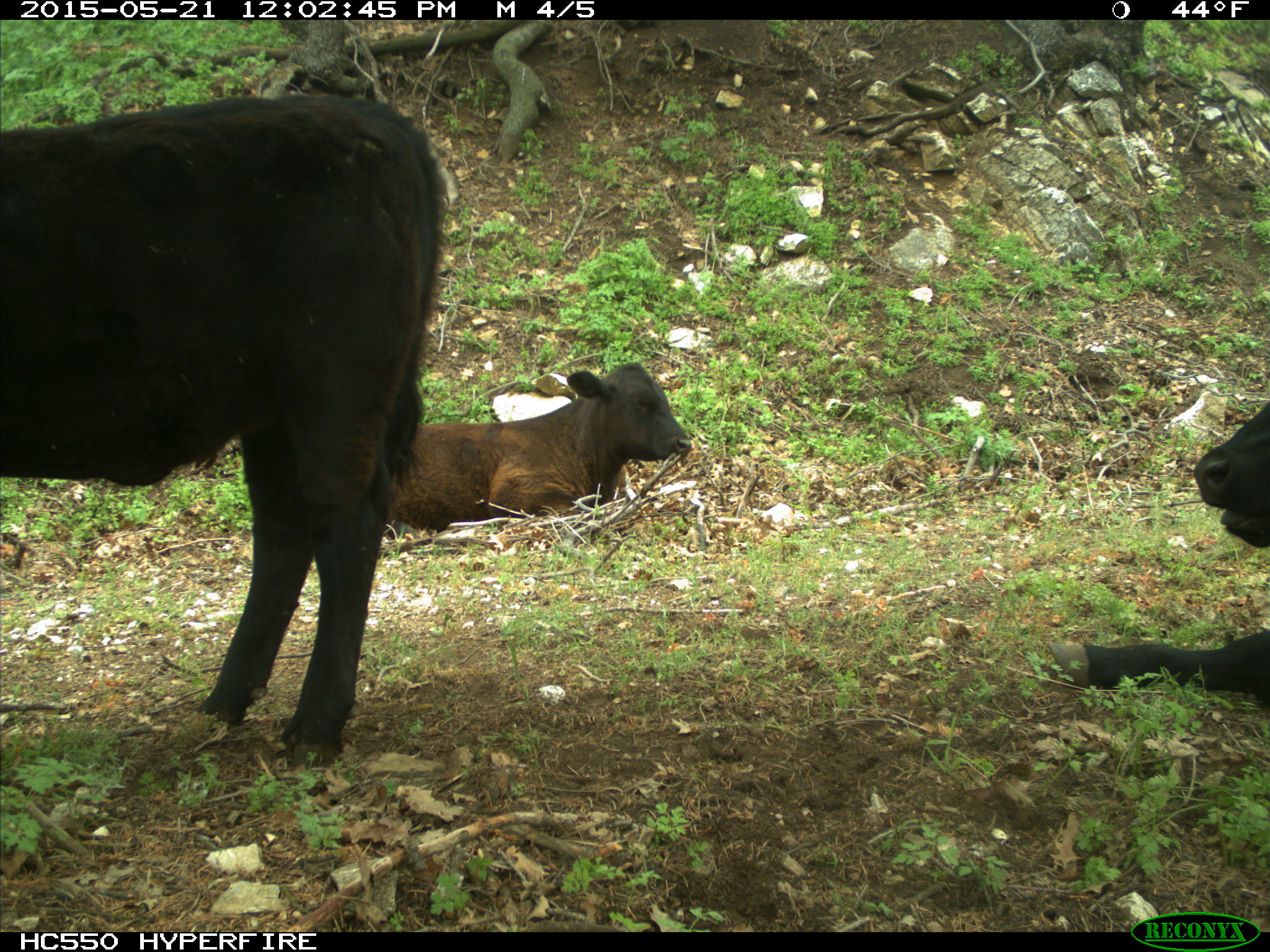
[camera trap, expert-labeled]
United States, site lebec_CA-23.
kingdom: Animalia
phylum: Chordata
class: Mammalia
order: Artiodactyla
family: Bovidae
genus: Bos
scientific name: Bos taurus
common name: domestic cow